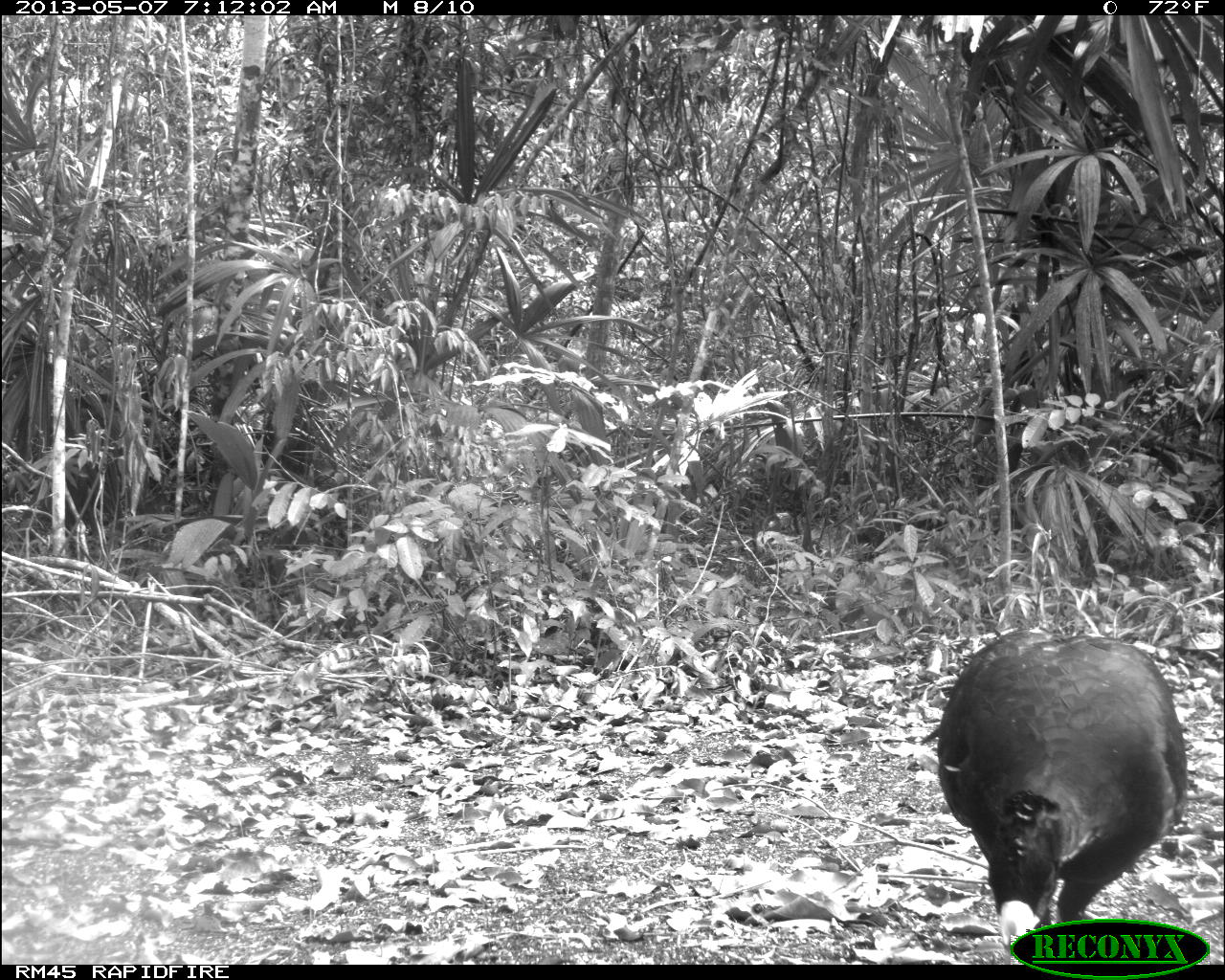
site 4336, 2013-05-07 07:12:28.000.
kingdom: Animalia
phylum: Chordata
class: Aves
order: Galliformes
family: Cracidae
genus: Crax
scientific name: Crax rubra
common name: great curassow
Crax rubra (great curassow), count 1, sex male.